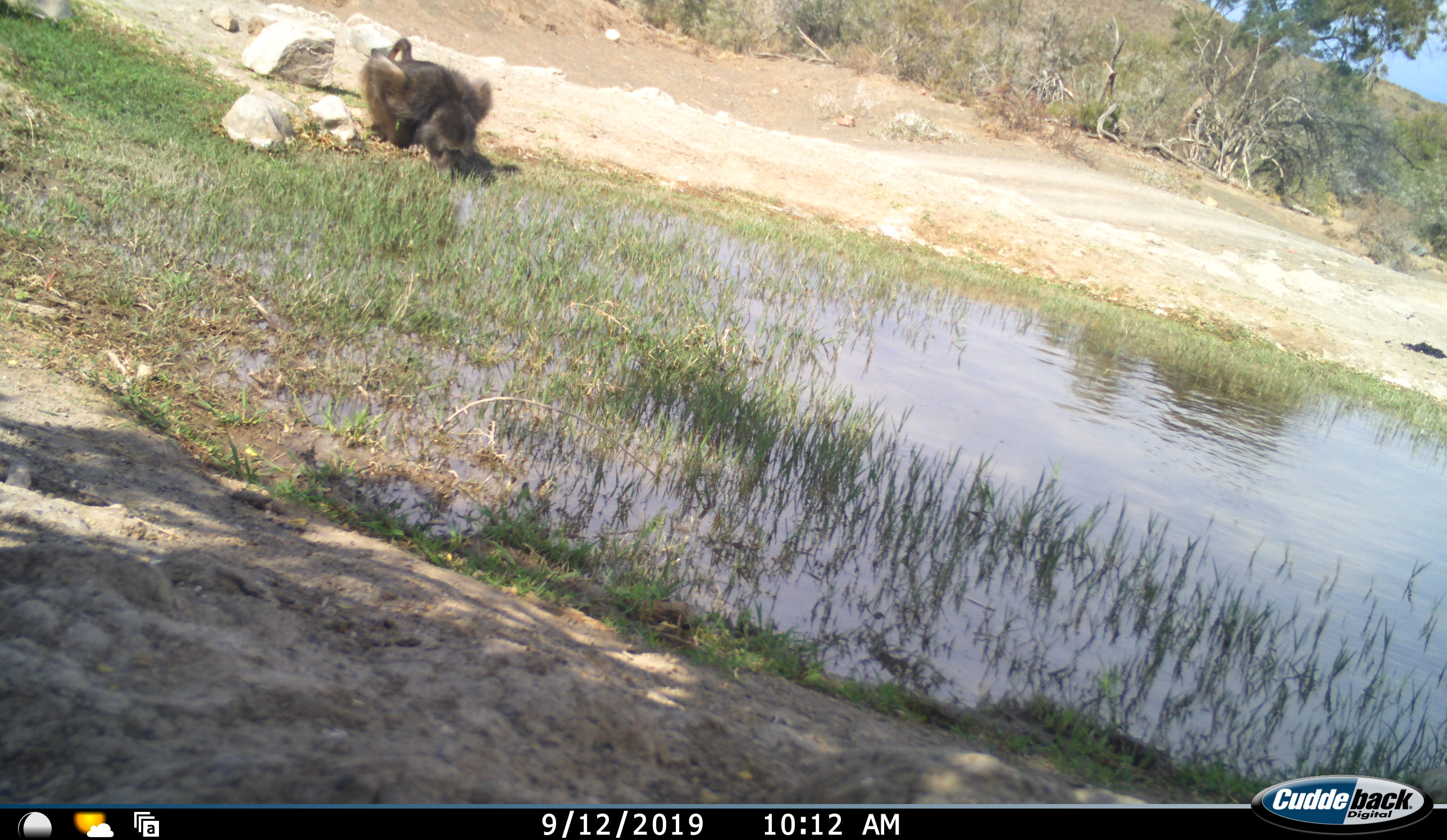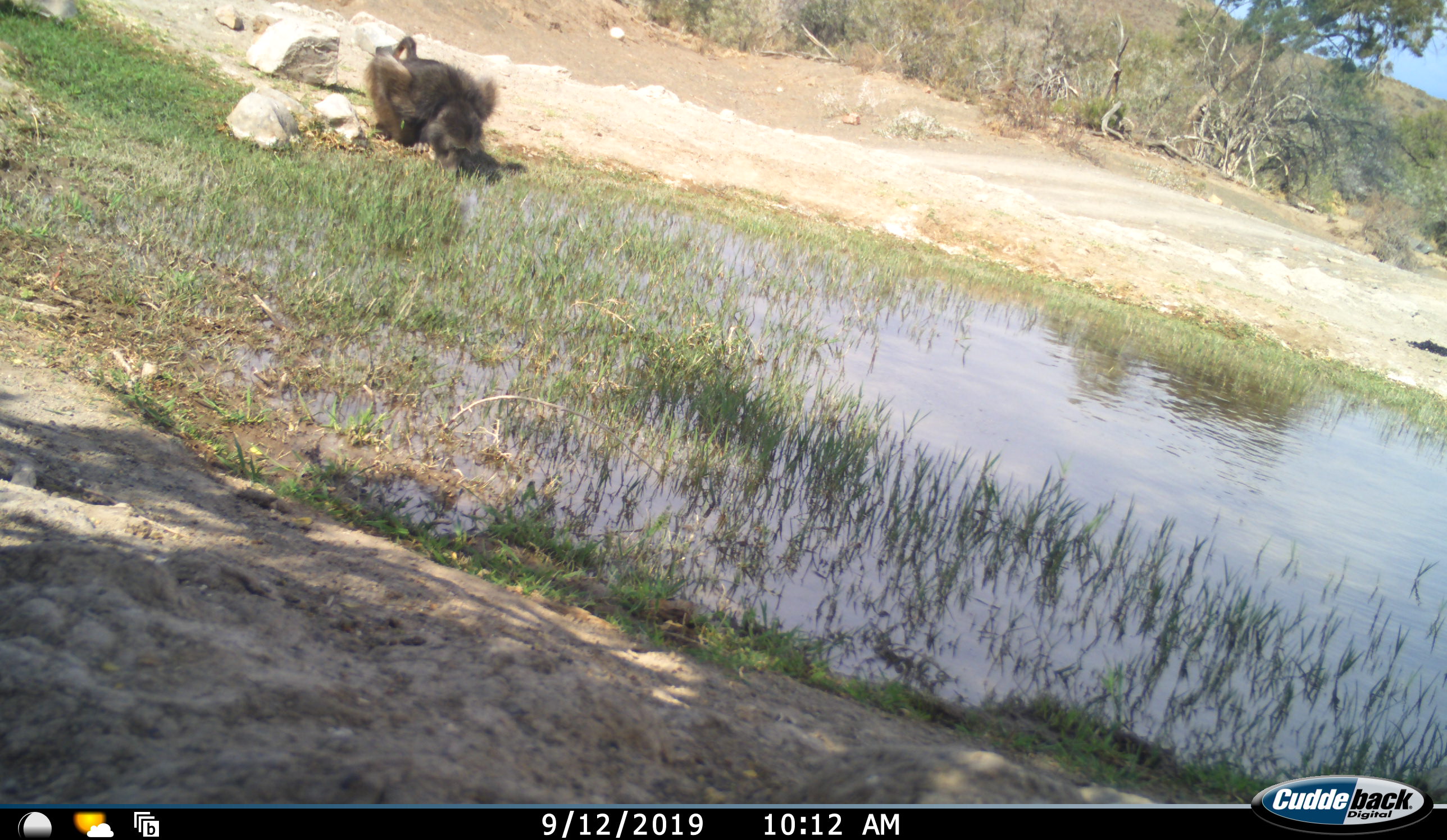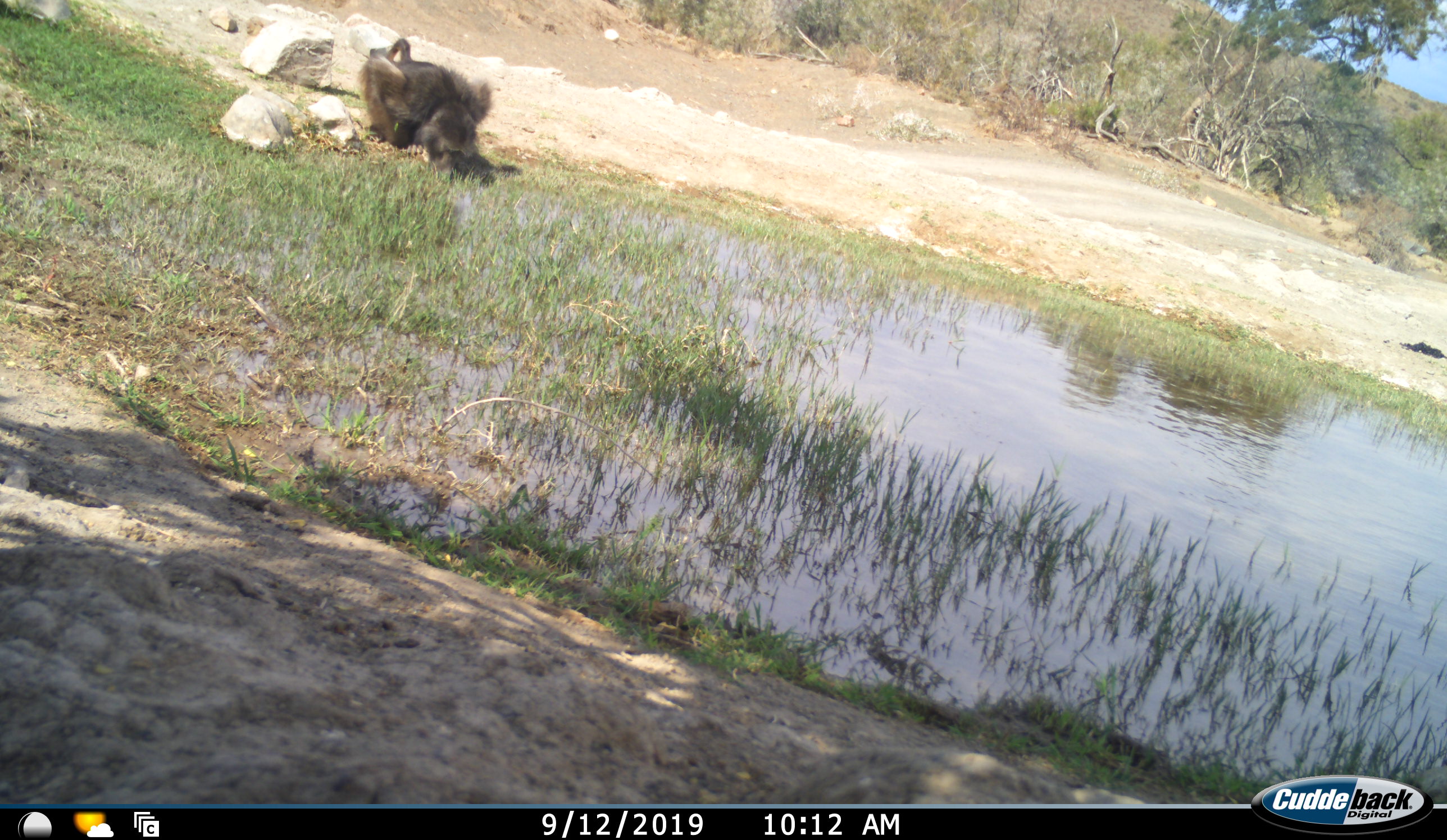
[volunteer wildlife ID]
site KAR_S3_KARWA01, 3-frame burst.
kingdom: Animalia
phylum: Chordata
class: Mammalia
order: Primates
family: Cercopithecidae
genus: Papio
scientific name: Papio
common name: baboon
Baboon (Papio), count 1. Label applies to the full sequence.